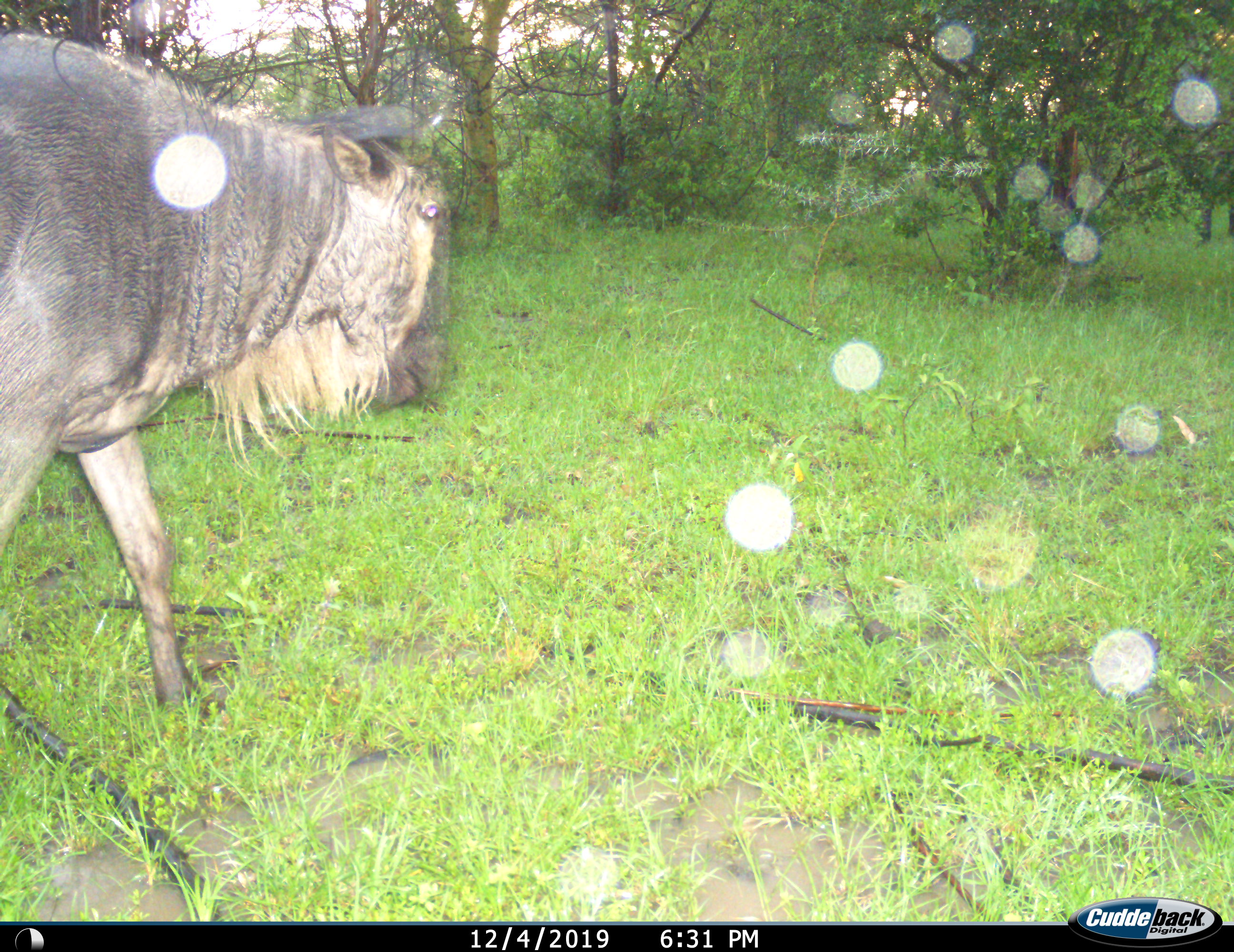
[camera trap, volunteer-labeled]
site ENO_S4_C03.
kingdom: Animalia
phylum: Chordata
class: Mammalia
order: Artiodactyla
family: Bovidae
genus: Connochaetes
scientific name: Connochaetes taurinus taurinus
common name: blue wildebeest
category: wildebeestblue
Wildebeestblue (blue wildebeest) (Connochaetes taurinus taurinus), count 1. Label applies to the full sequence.